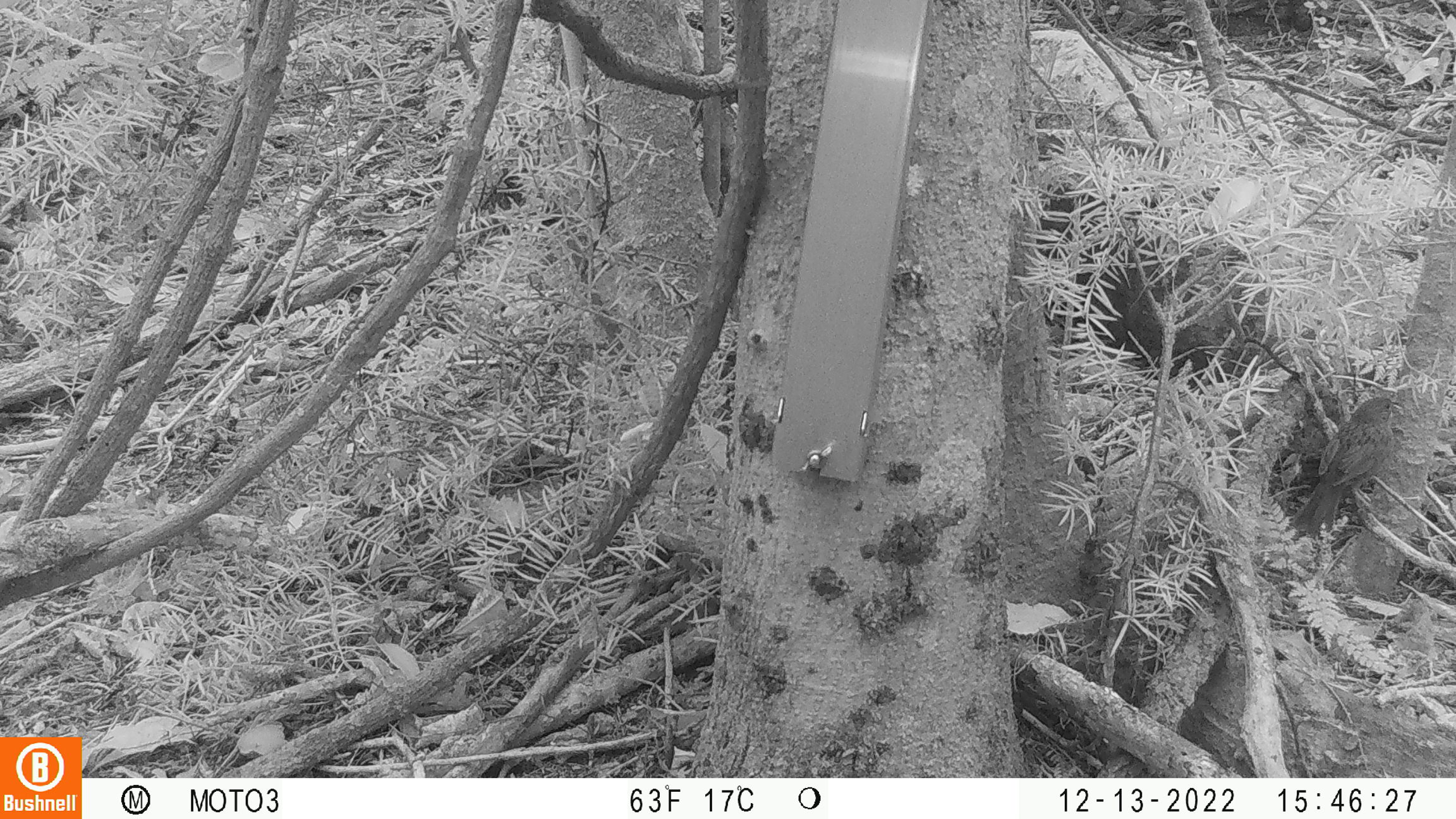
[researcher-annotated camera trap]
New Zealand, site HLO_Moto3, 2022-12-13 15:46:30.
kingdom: Animalia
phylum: Chordata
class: Aves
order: Passeriformes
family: Prunellidae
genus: Prunella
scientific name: Prunella modularis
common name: dunnock